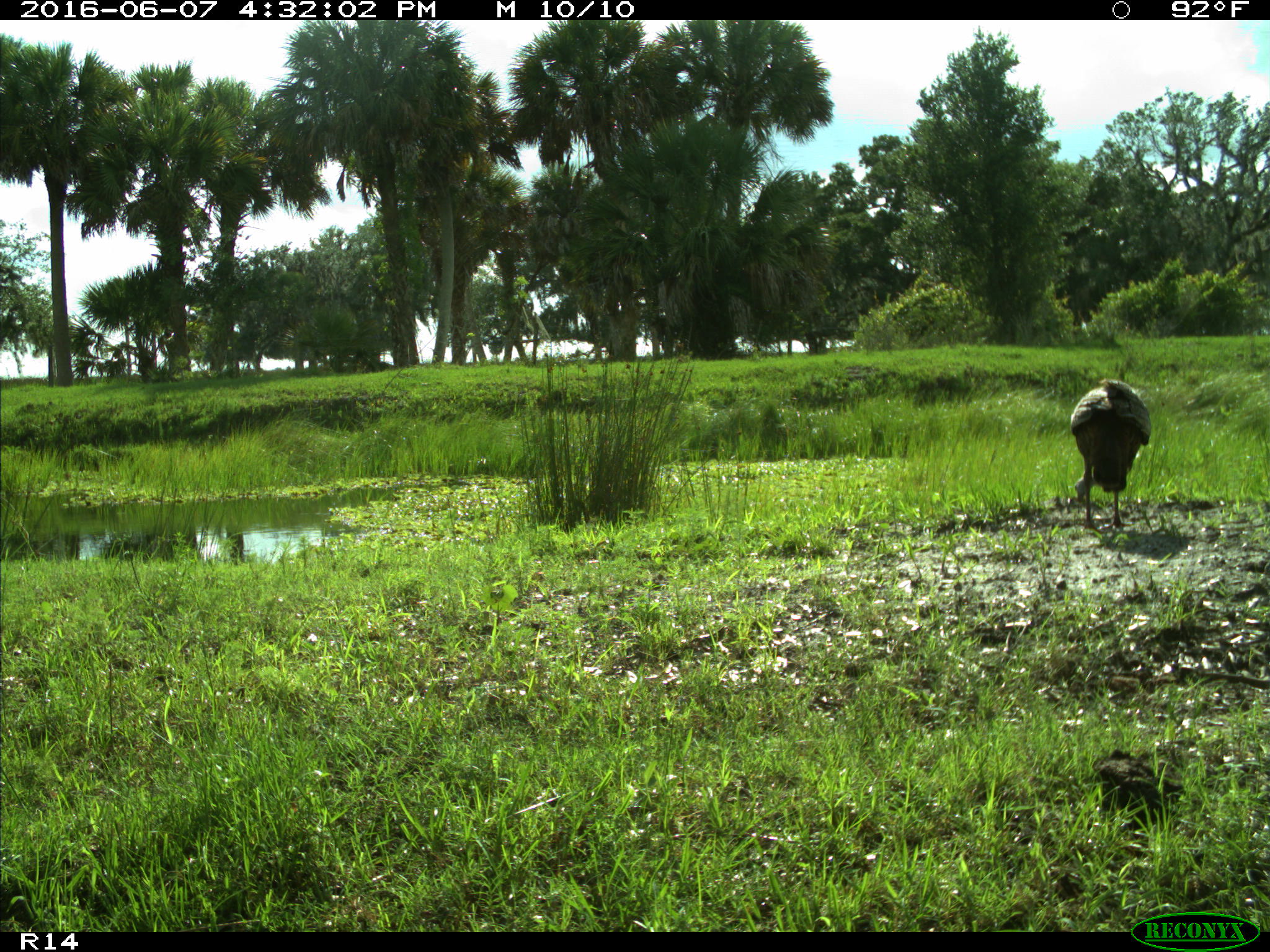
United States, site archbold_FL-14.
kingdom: Animalia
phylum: Chordata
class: Aves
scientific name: Aves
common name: birds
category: unidentified bird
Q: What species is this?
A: Unidentified bird (birds) (Aves).